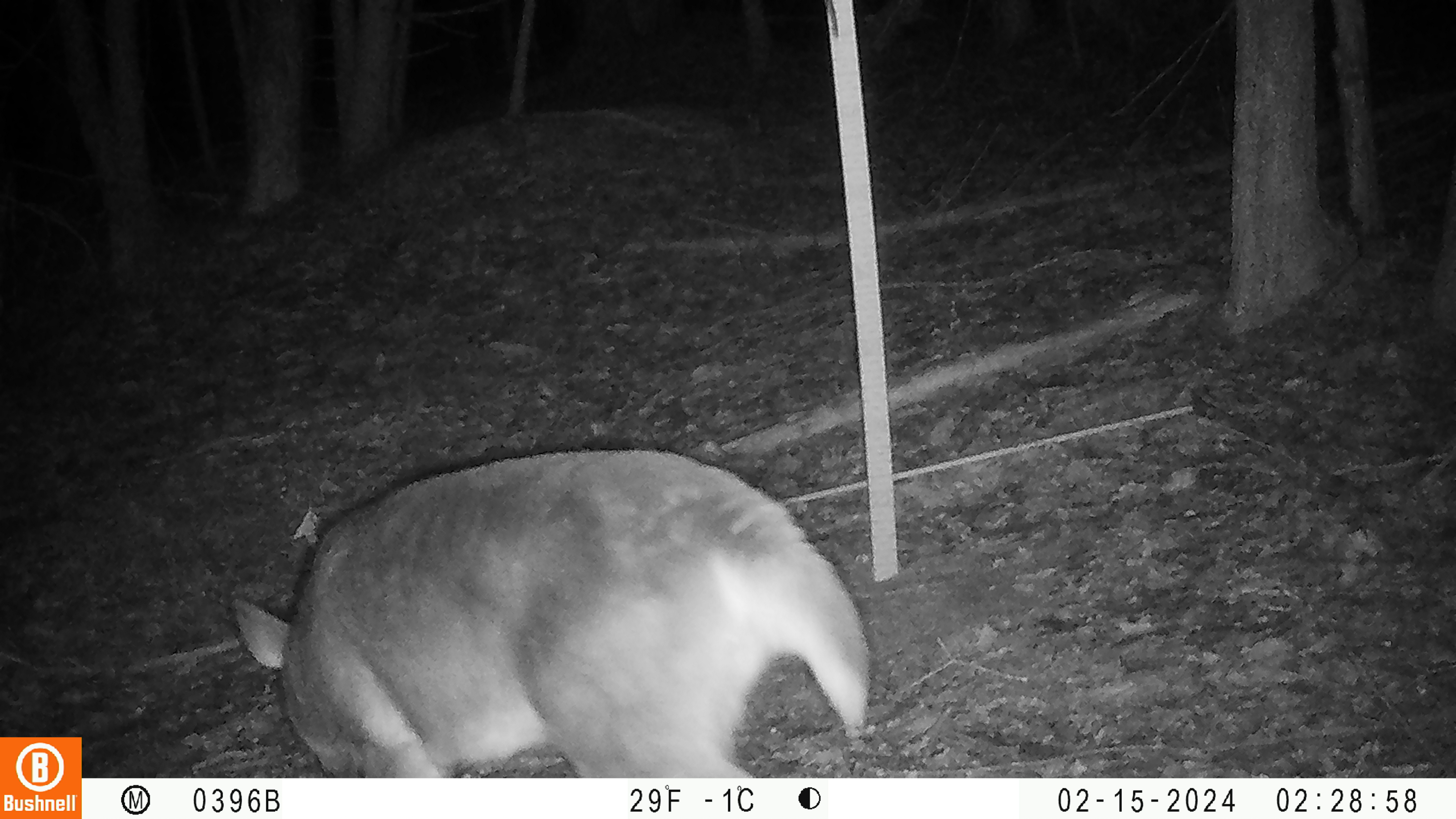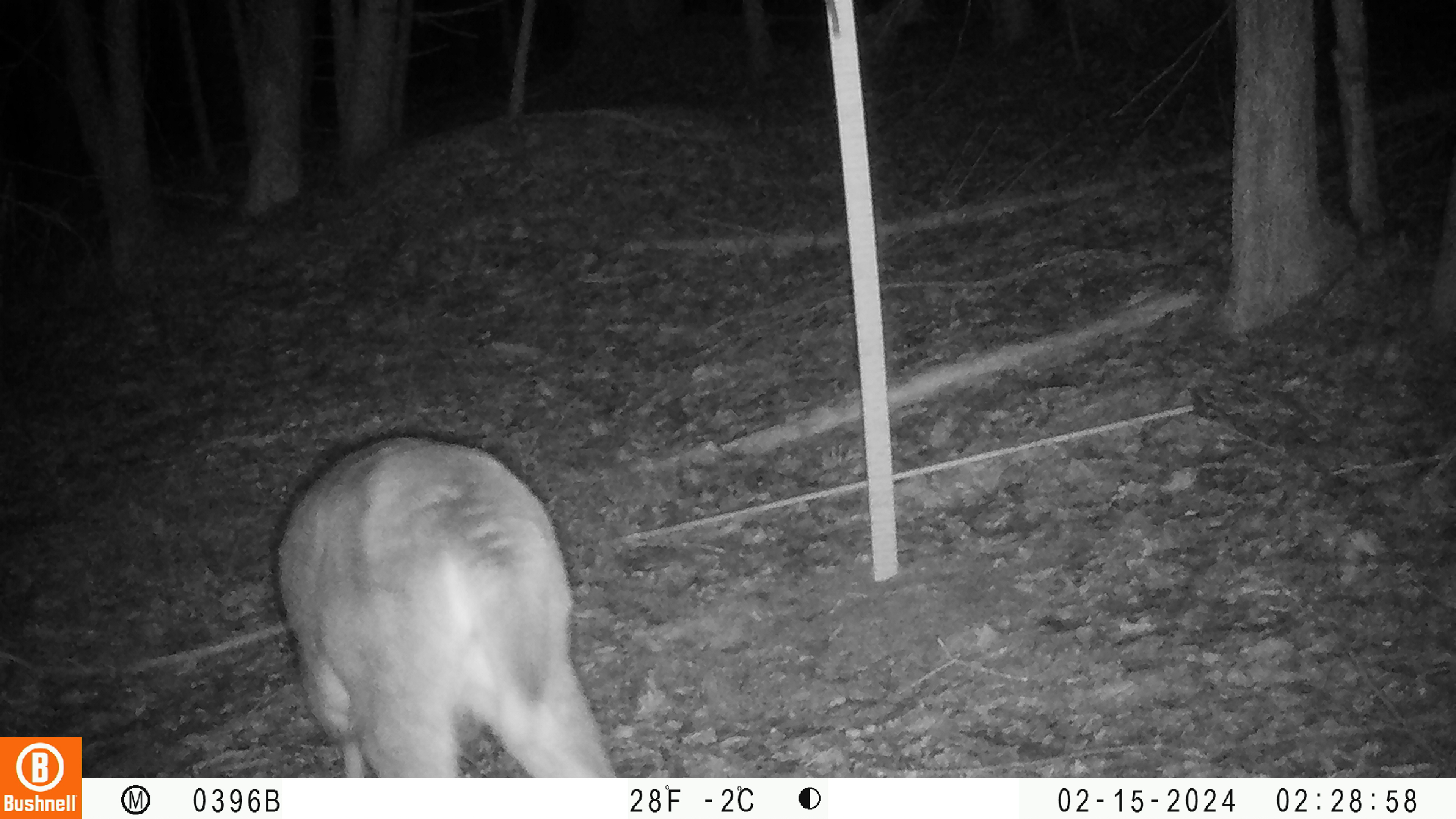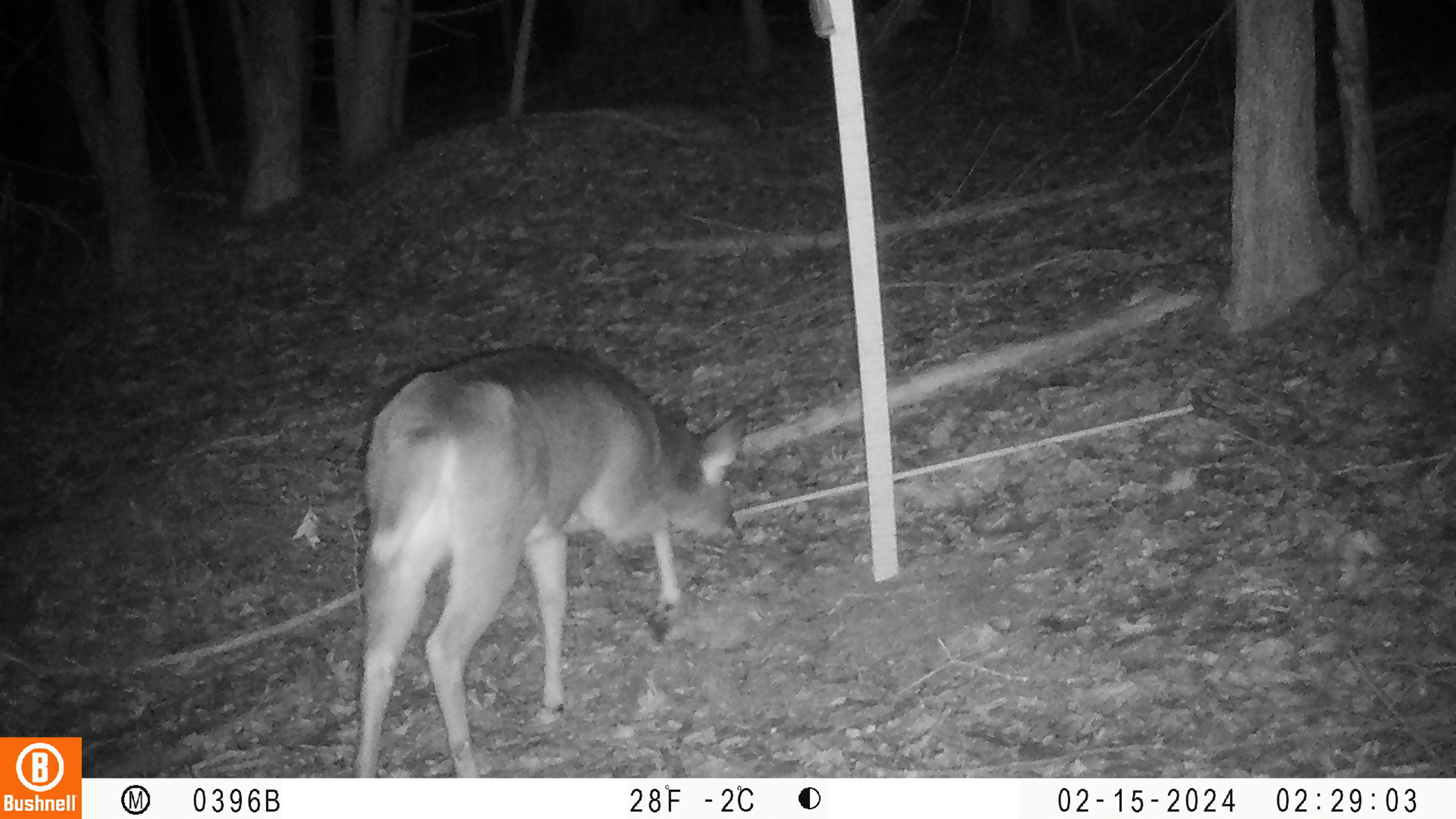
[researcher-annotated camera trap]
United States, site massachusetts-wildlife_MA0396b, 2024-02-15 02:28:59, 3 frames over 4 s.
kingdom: Animalia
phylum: Chordata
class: Mammalia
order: Artiodactyla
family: Cervidae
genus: Odocoileus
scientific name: Odocoileus virginianus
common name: white-tailed deer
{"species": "white-tailed deer (Odocoileus virginianus)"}